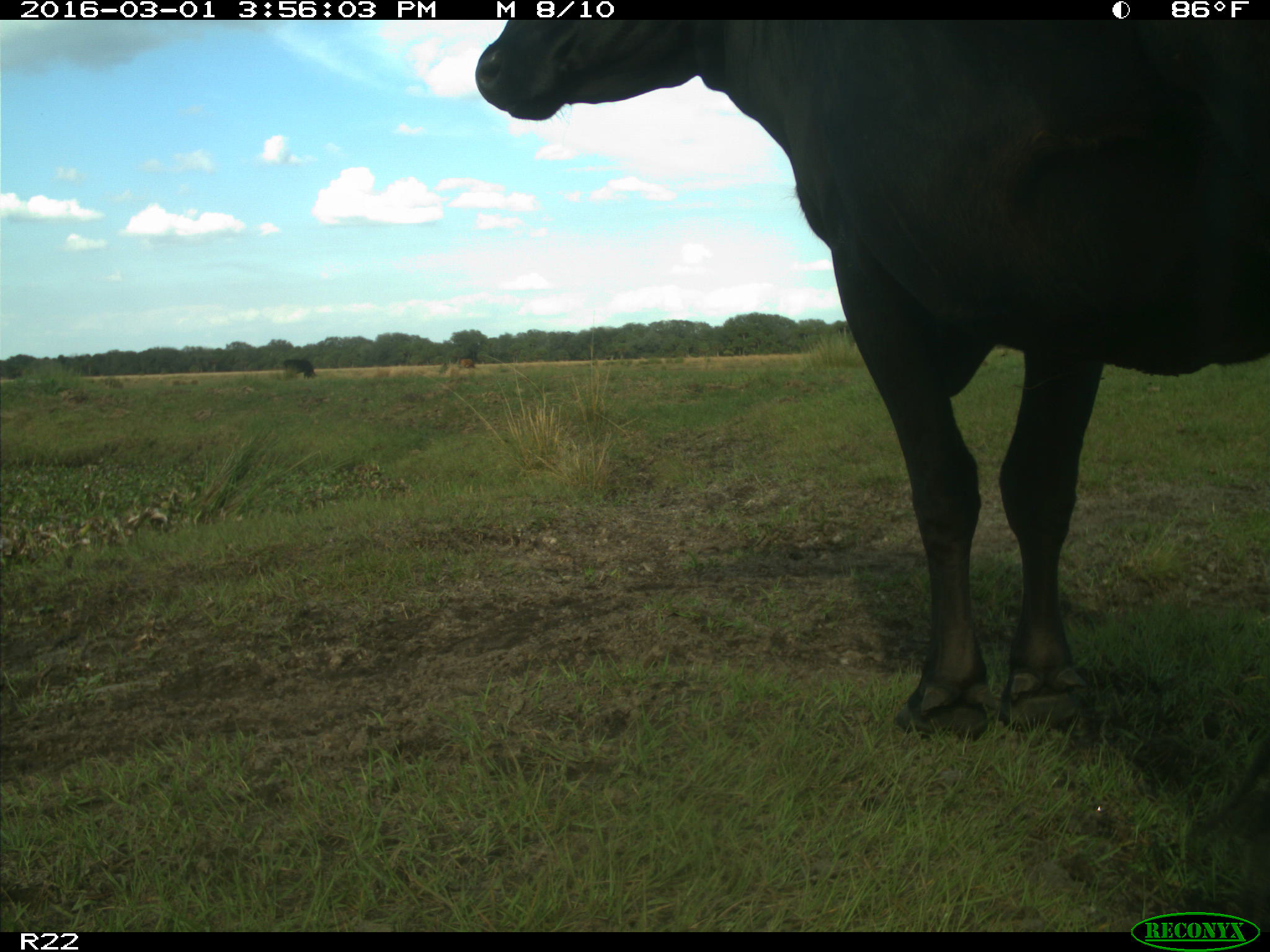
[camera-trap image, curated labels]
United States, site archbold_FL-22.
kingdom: Animalia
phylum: Chordata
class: Mammalia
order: Artiodactyla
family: Bovidae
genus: Bos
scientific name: Bos taurus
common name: domestic cow